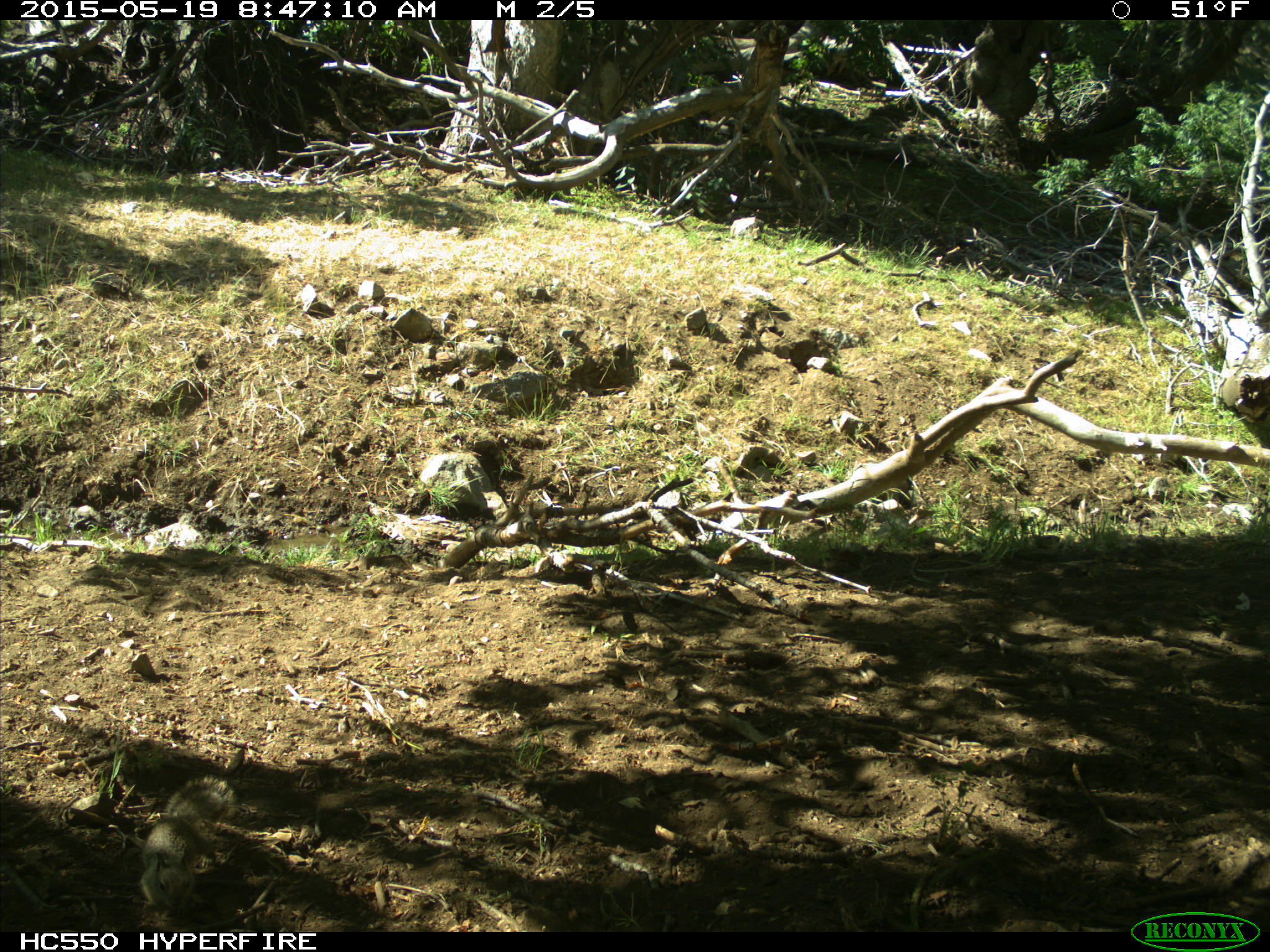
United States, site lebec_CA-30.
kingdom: Animalia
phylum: Chordata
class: Mammalia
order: Rodentia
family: Sciuridae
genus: Otospermophilus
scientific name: Otospermophilus beecheyi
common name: california ground squirrel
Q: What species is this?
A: Otospermophilus beecheyi (california ground squirrel).